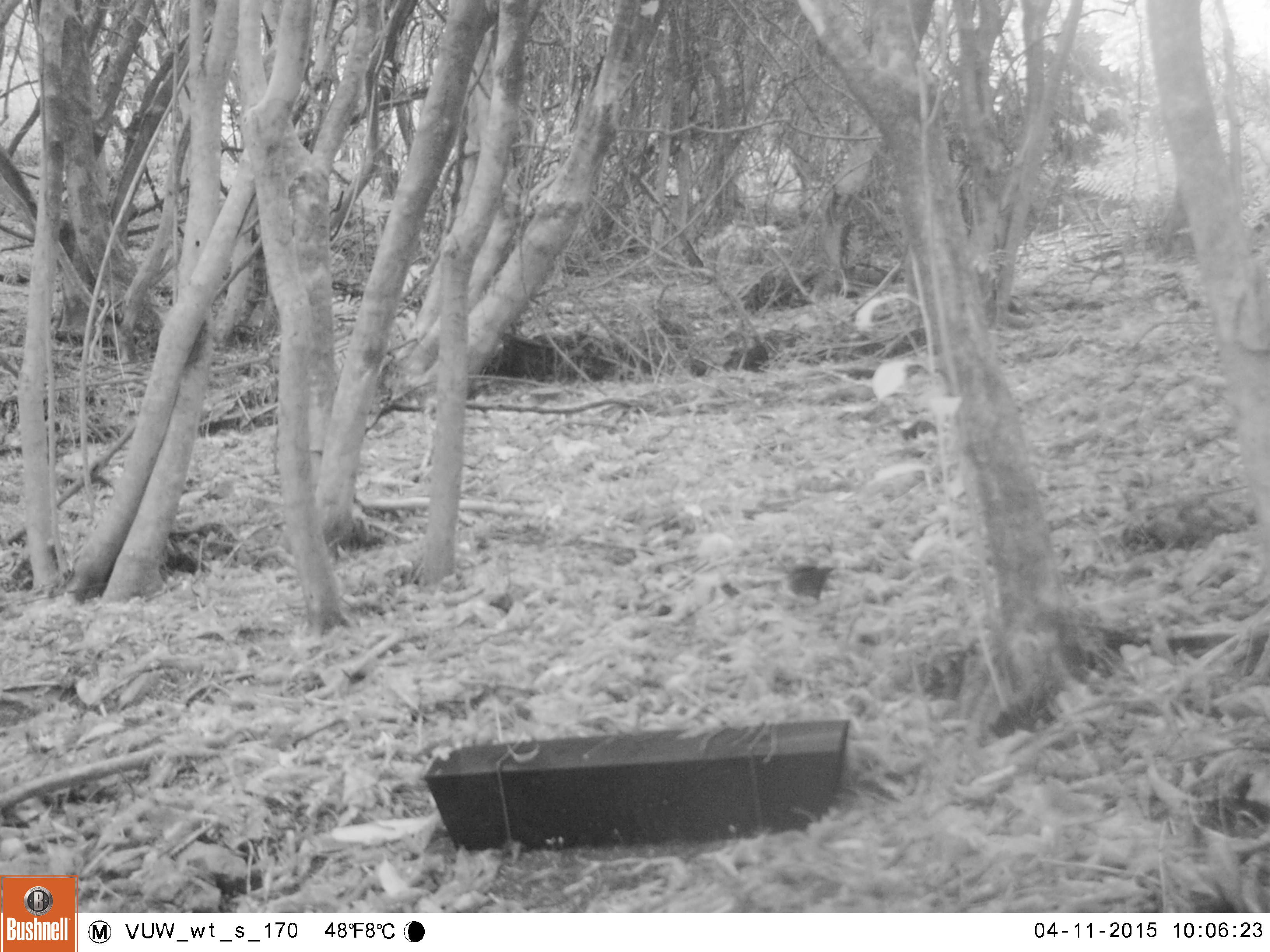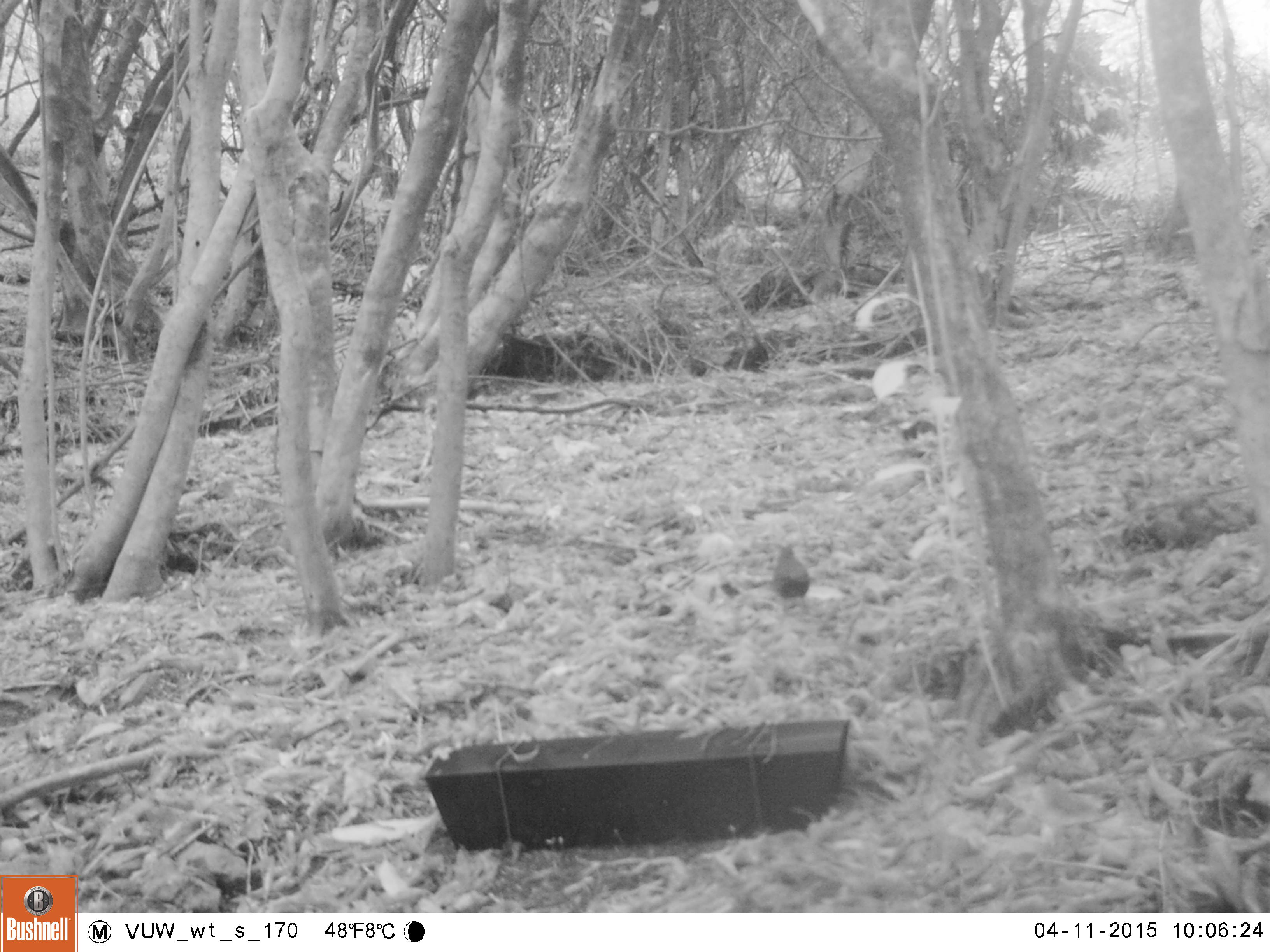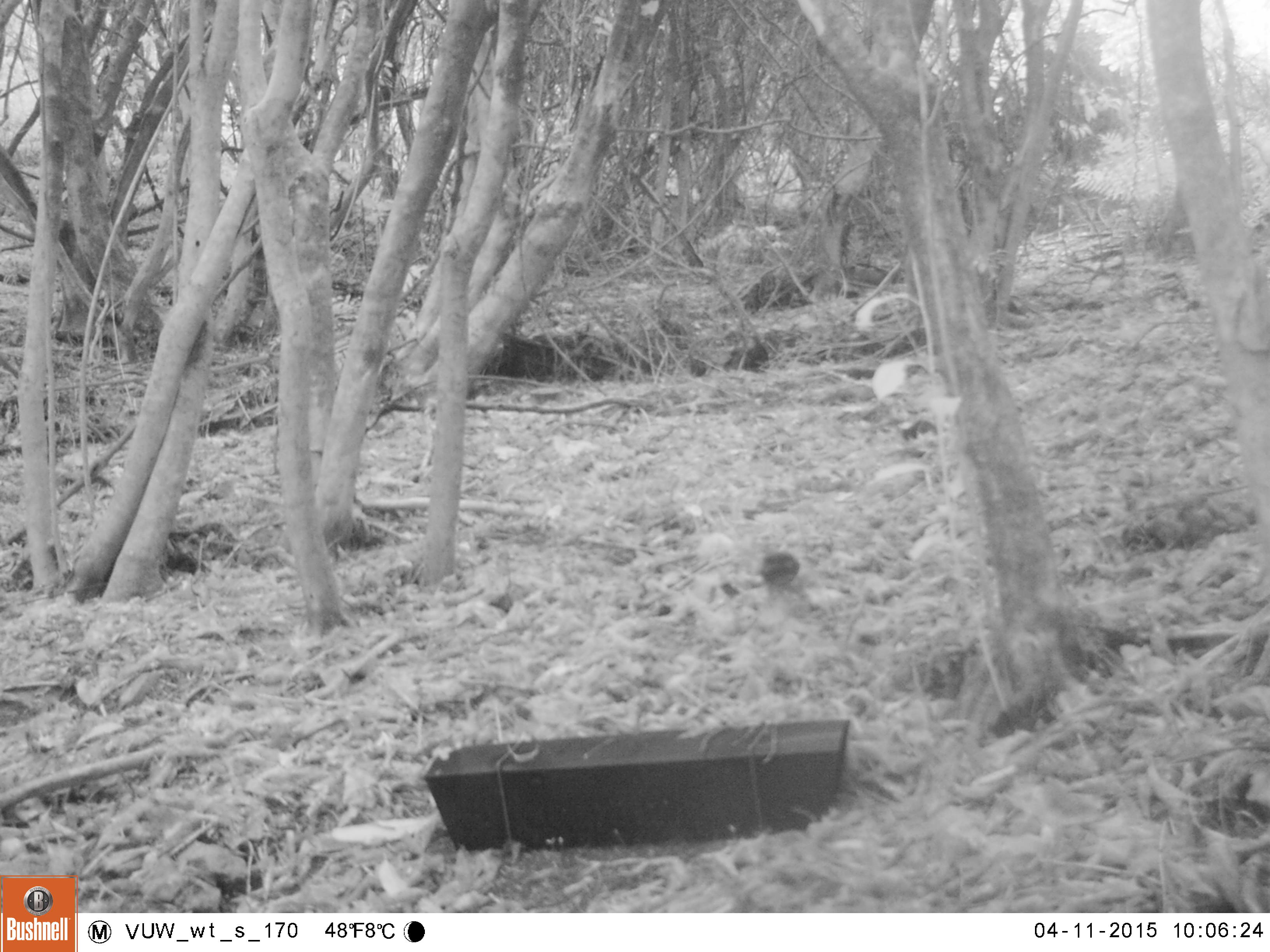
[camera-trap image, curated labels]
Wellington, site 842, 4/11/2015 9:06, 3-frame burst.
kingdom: Animalia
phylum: Chordata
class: Aves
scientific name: Aves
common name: bird